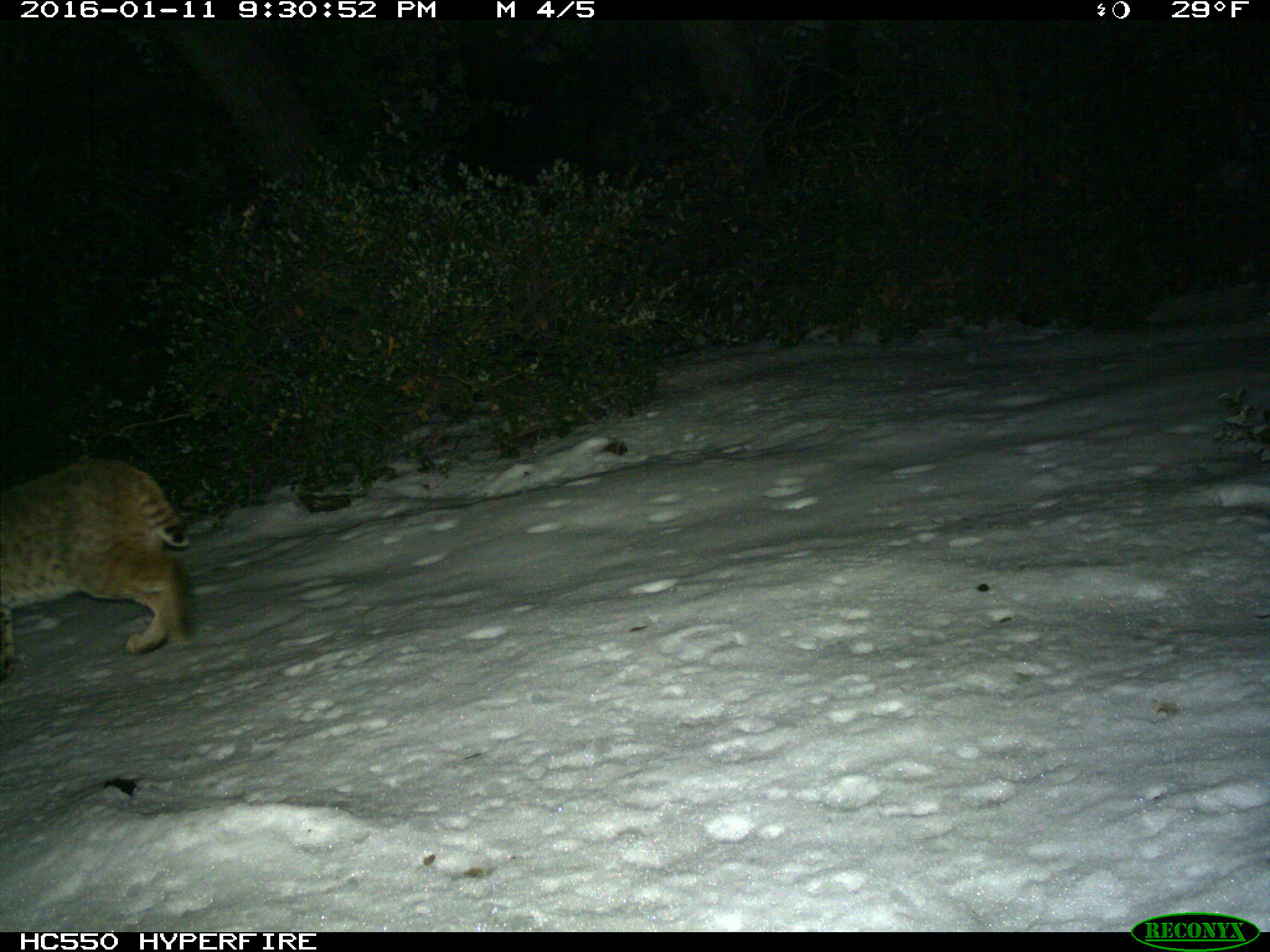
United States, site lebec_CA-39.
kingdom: Animalia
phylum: Chordata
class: Mammalia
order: Carnivora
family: Felidae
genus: Lynx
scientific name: Lynx rufus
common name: bobcat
Lynx rufus (bobcat).